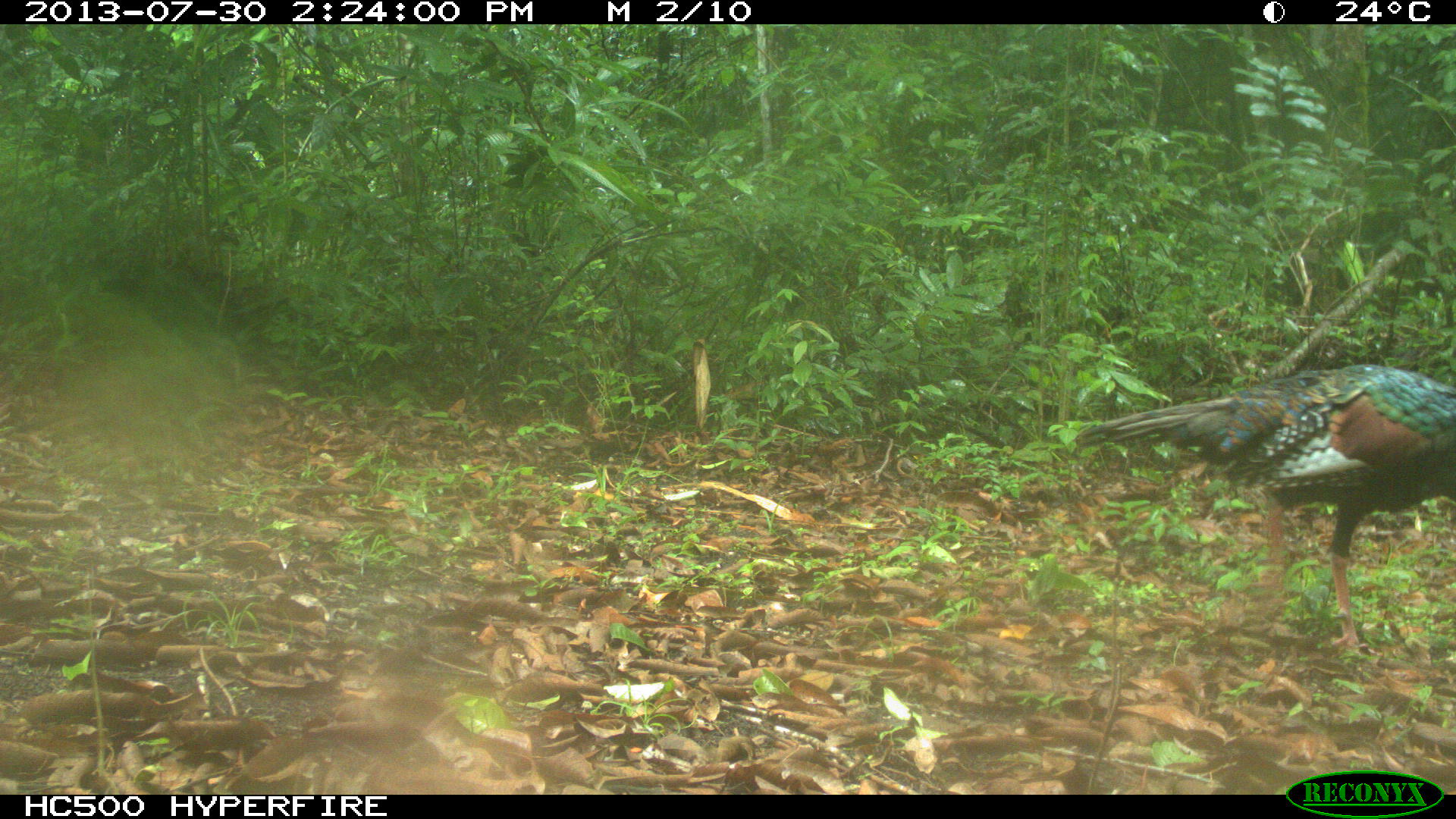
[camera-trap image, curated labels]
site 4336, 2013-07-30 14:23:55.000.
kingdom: Animalia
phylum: Chordata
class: Aves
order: Galliformes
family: Phasianidae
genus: Meleagris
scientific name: Meleagris ocellata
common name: ocellated turkey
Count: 2.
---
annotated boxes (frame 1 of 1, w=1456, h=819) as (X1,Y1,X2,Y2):
meleagris ocellata: (1072,362,1456,660)